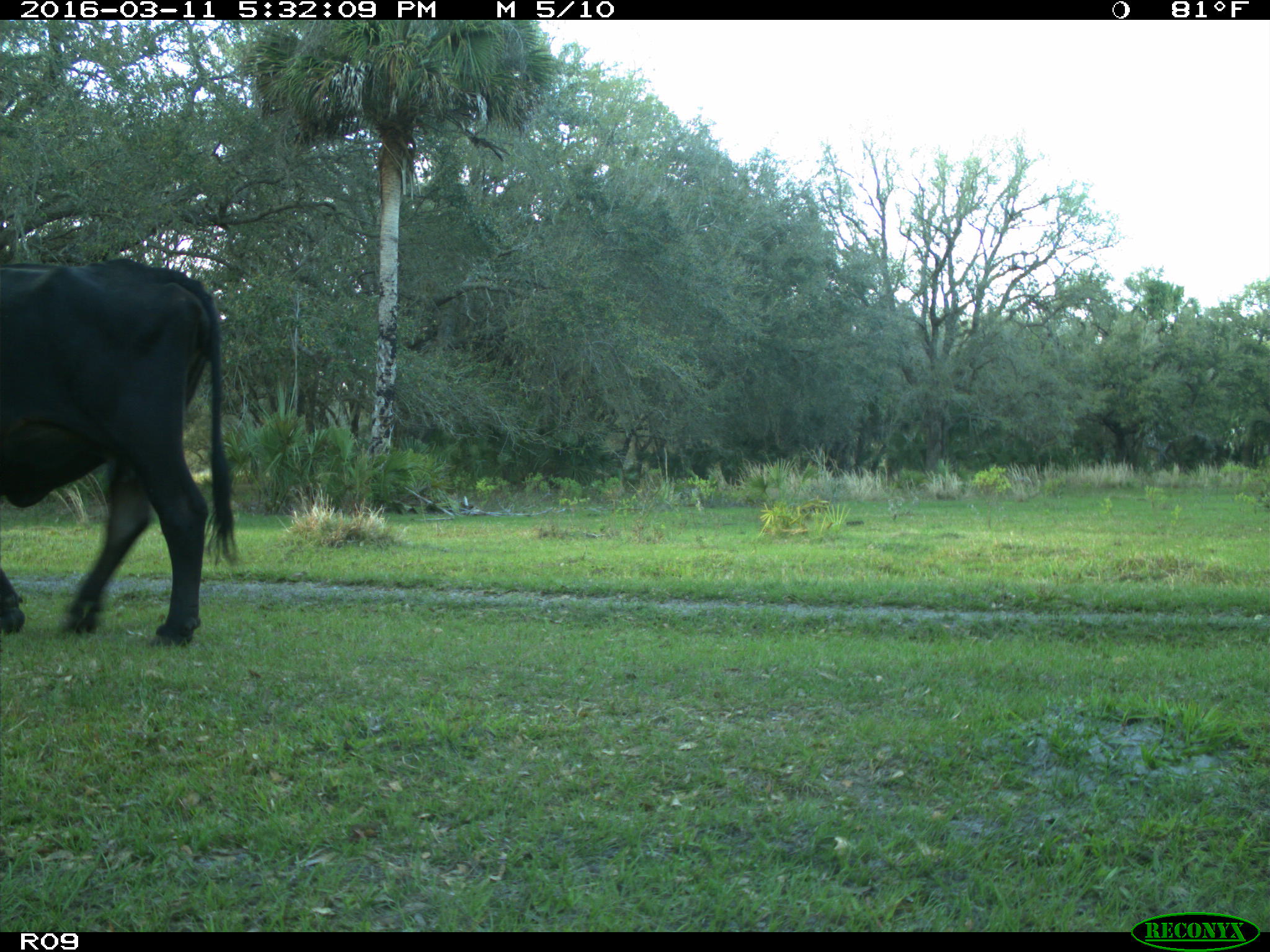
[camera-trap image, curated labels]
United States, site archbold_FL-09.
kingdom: Animalia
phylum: Chordata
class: Mammalia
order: Artiodactyla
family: Bovidae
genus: Bos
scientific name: Bos taurus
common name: domestic cow